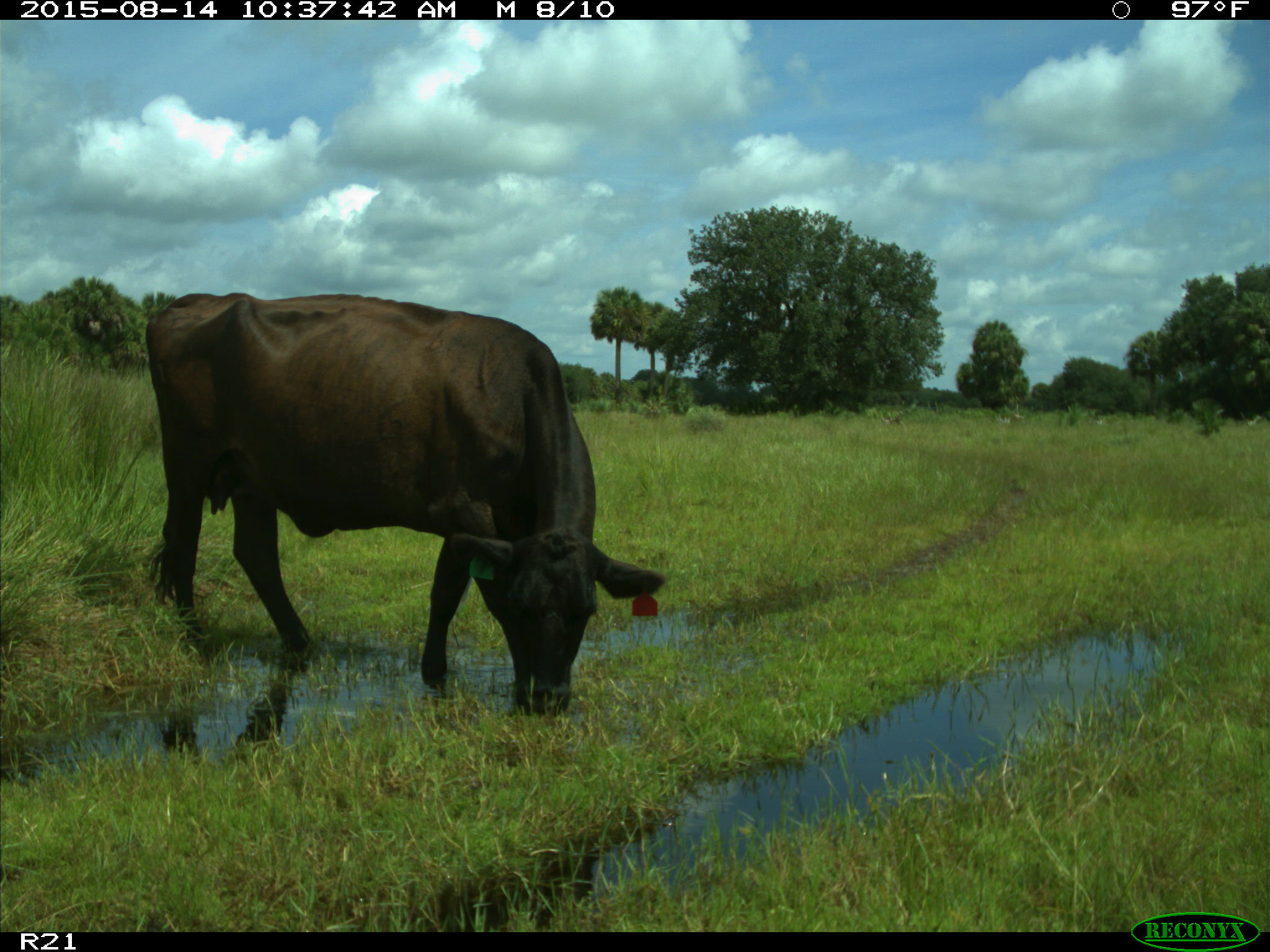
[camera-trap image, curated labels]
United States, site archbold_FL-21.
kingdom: Animalia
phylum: Chordata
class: Mammalia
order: Artiodactyla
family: Bovidae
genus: Bos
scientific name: Bos taurus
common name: domestic cow